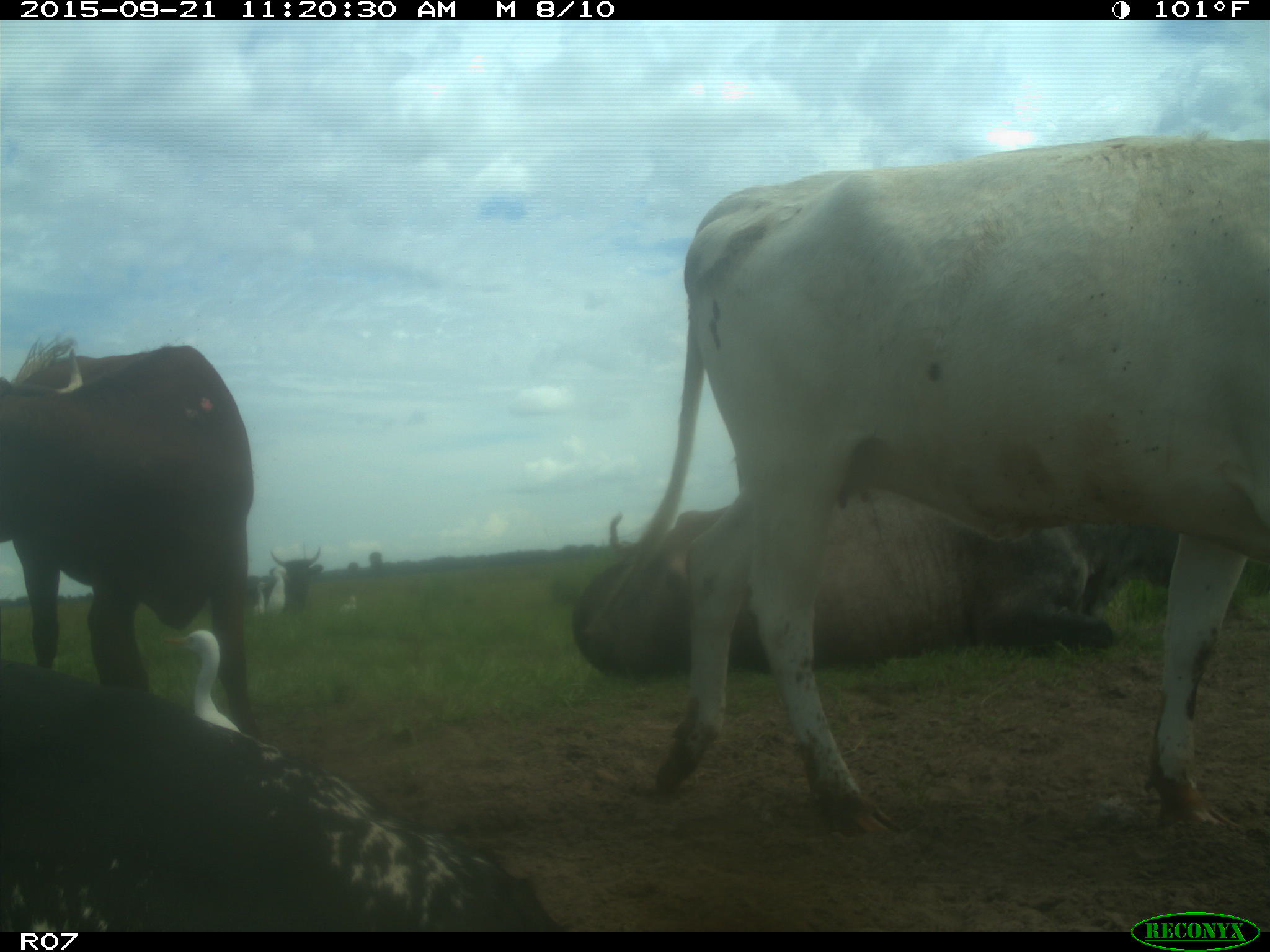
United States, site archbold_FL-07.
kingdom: Animalia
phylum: Chordata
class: Mammalia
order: Artiodactyla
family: Bovidae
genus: Bos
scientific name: Bos taurus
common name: domestic cow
Bos taurus (domestic cow).